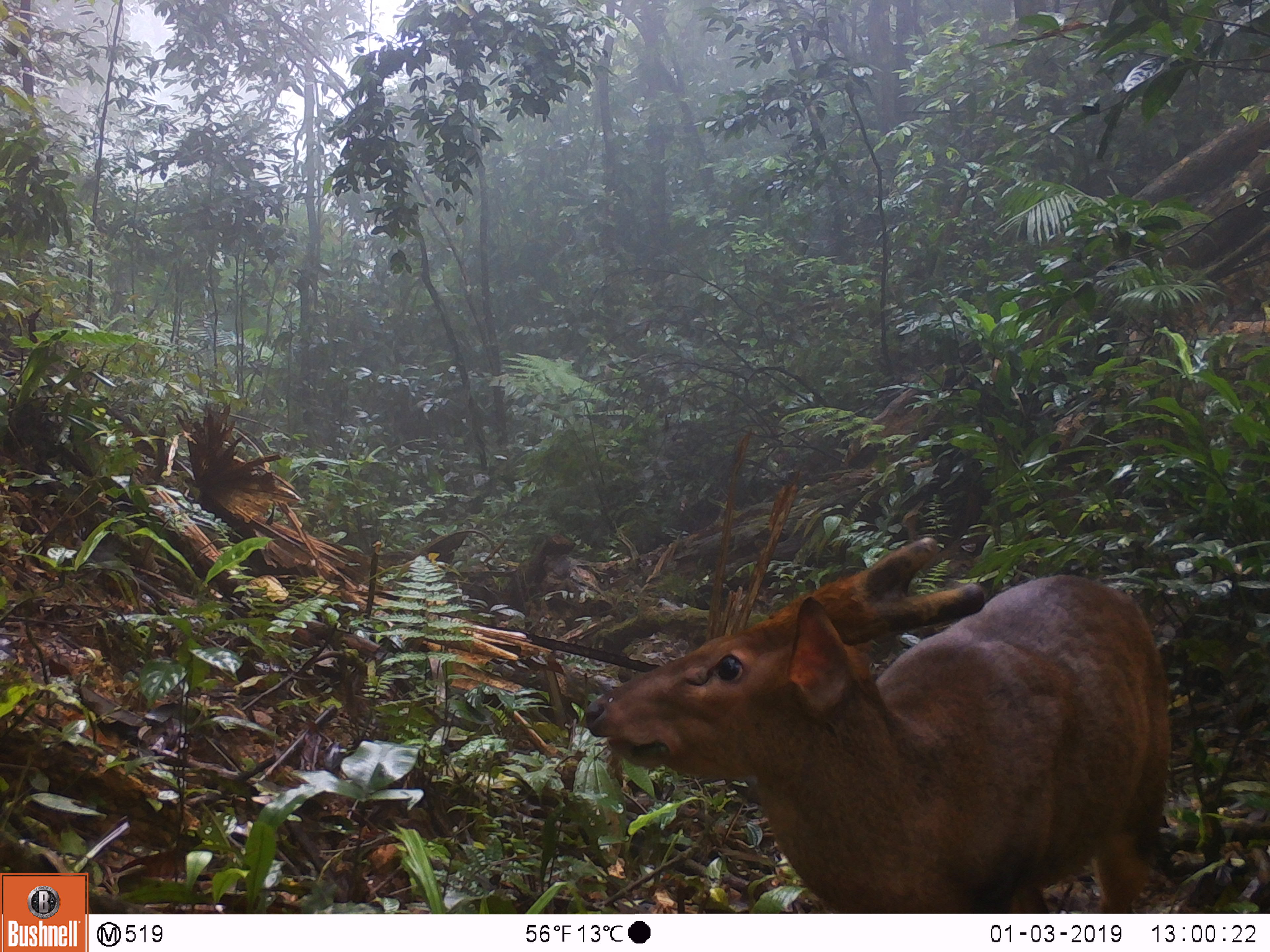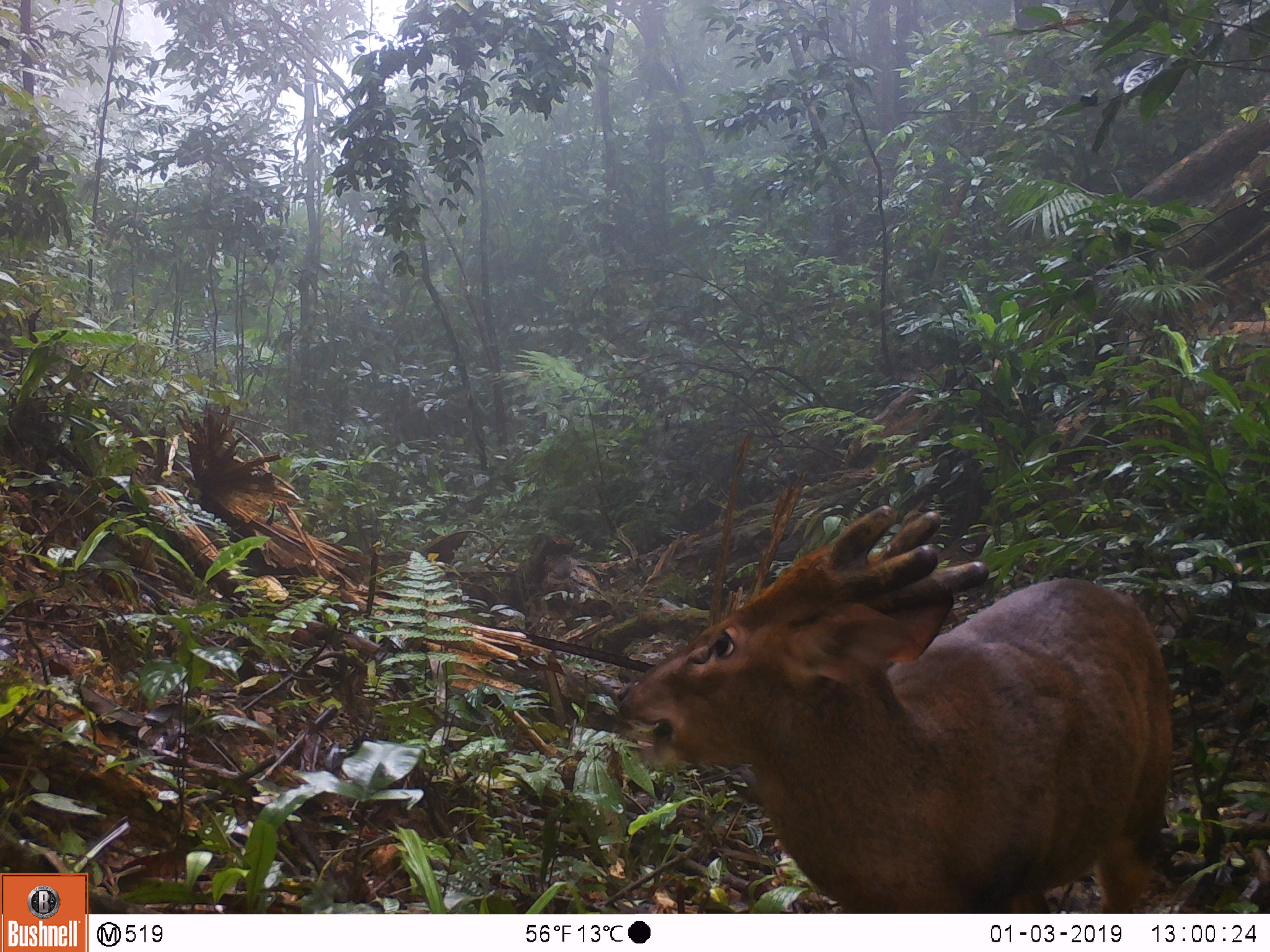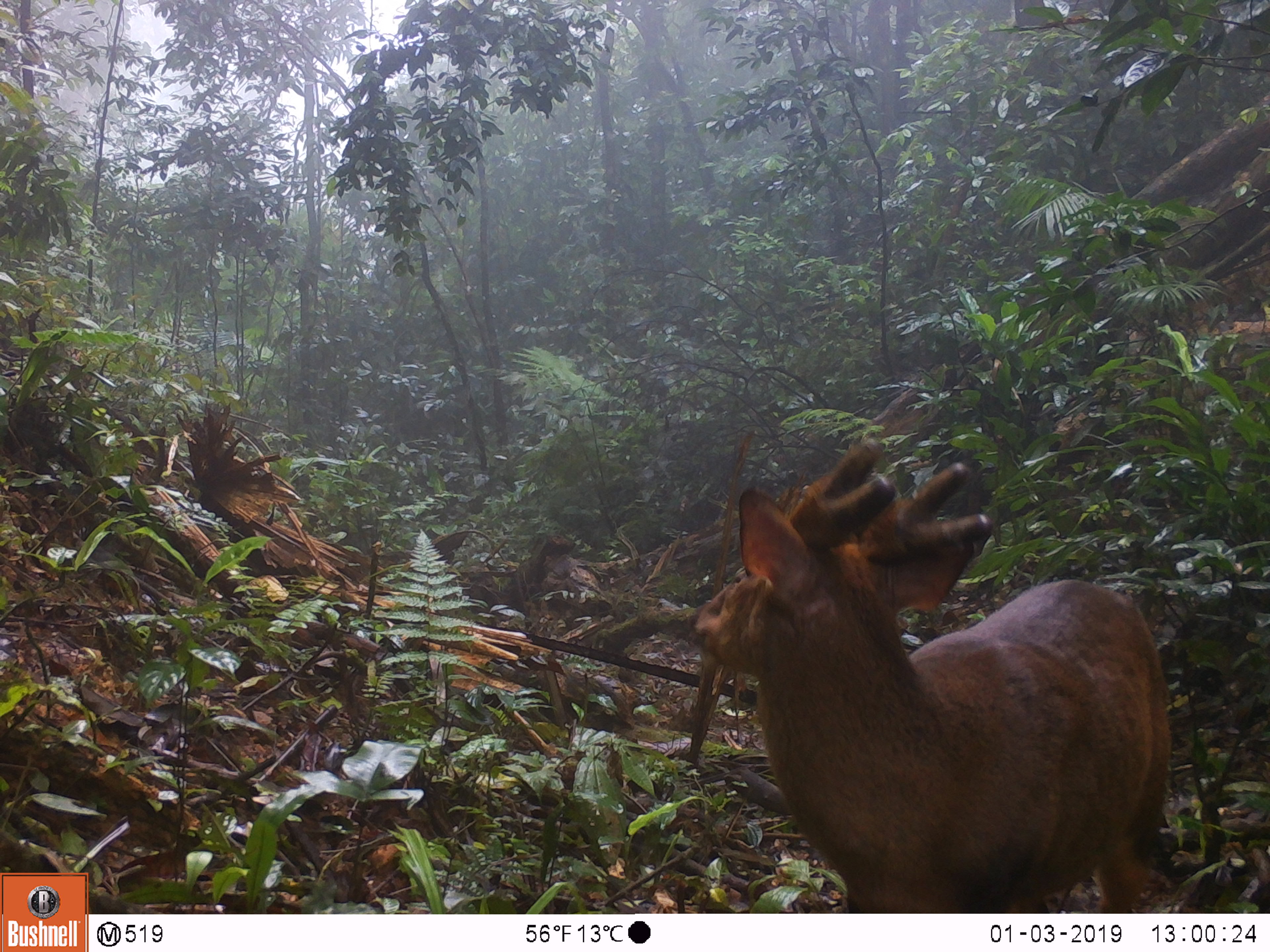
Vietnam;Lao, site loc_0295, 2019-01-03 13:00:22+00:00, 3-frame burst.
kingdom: Animalia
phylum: Chordata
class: Mammalia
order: Artiodactyla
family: Cervidae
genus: Muntiacus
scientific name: Muntiacus vuquangensis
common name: large-antlered muntjac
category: large antlered muntjac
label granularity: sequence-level